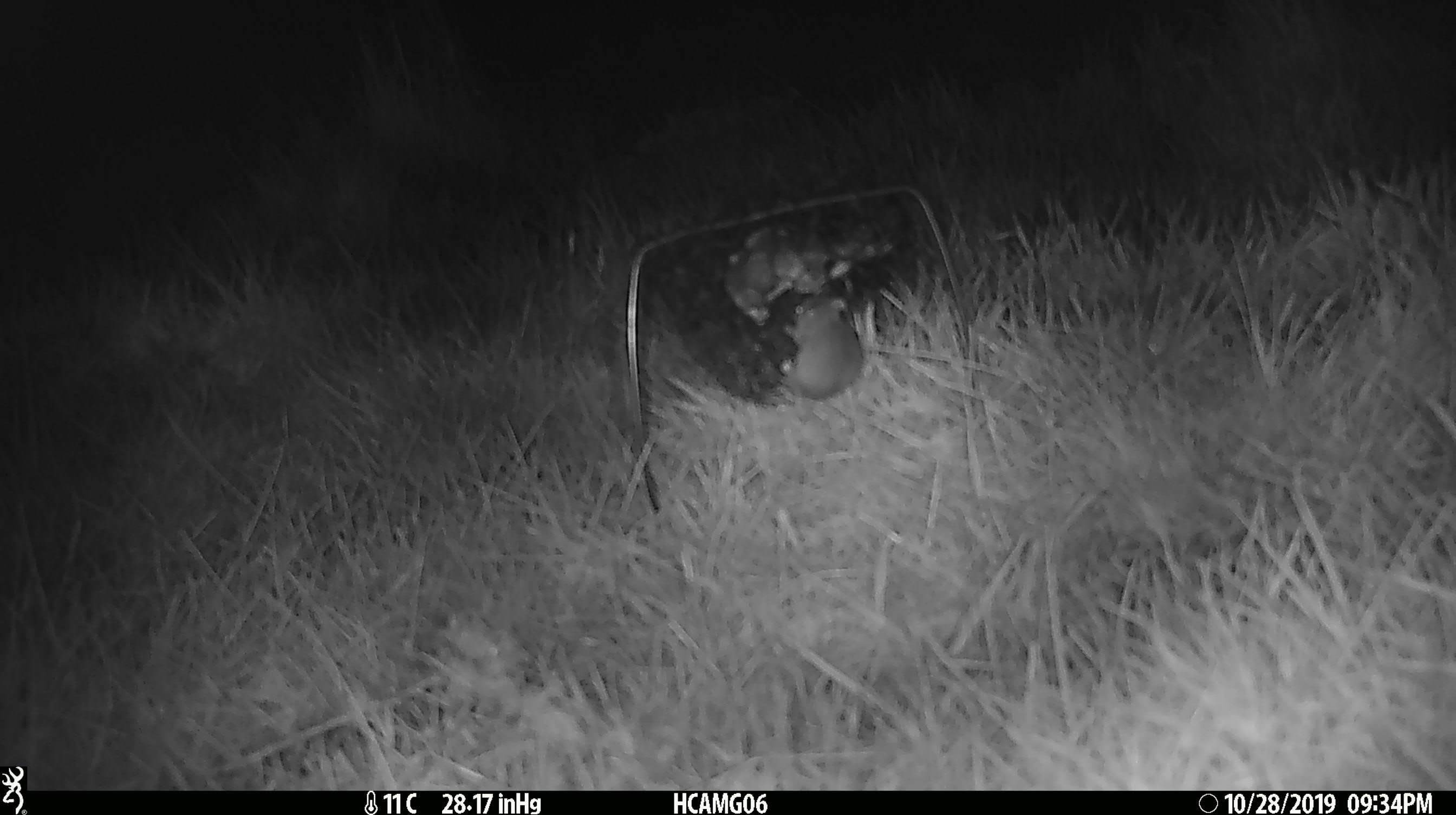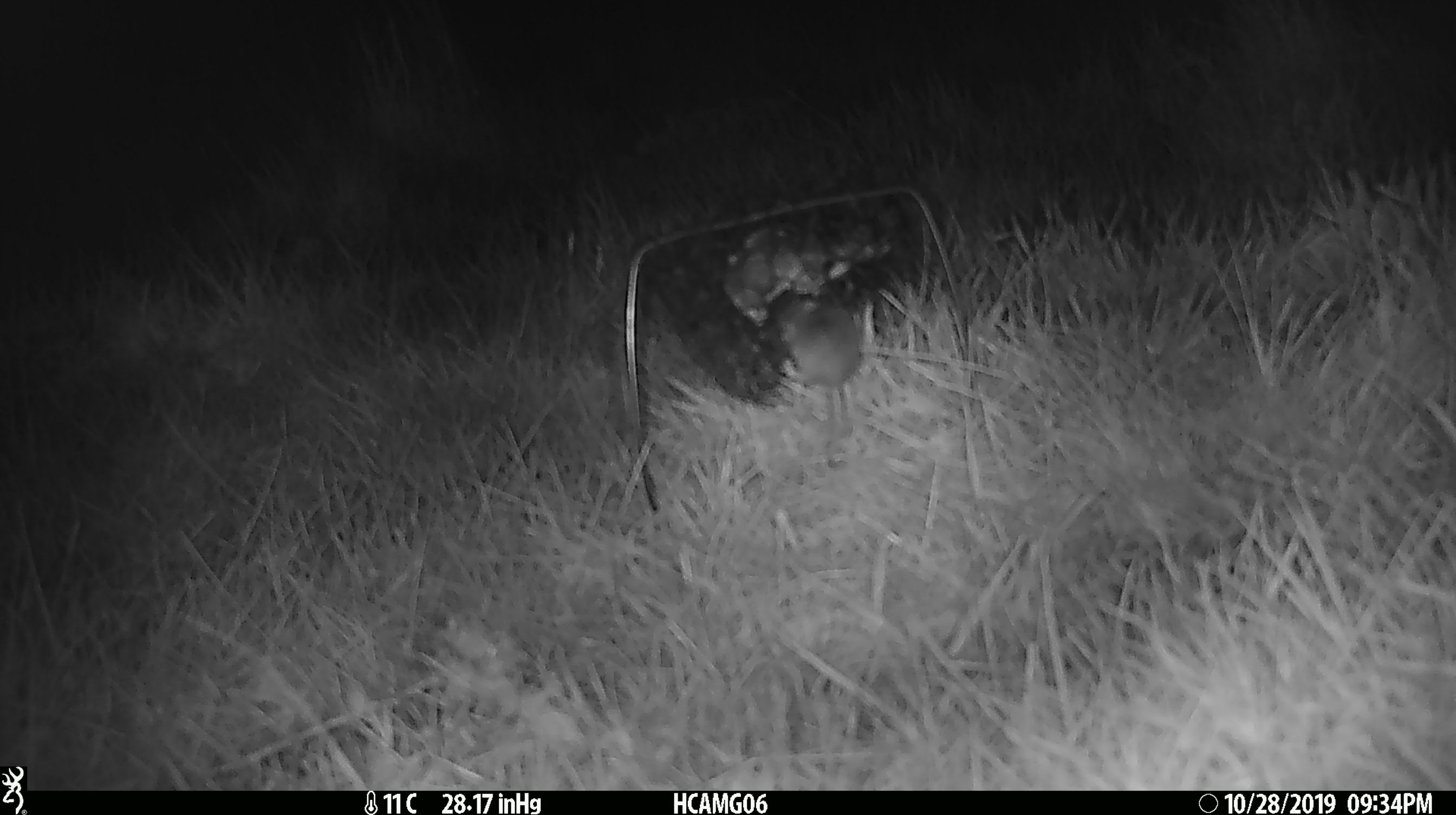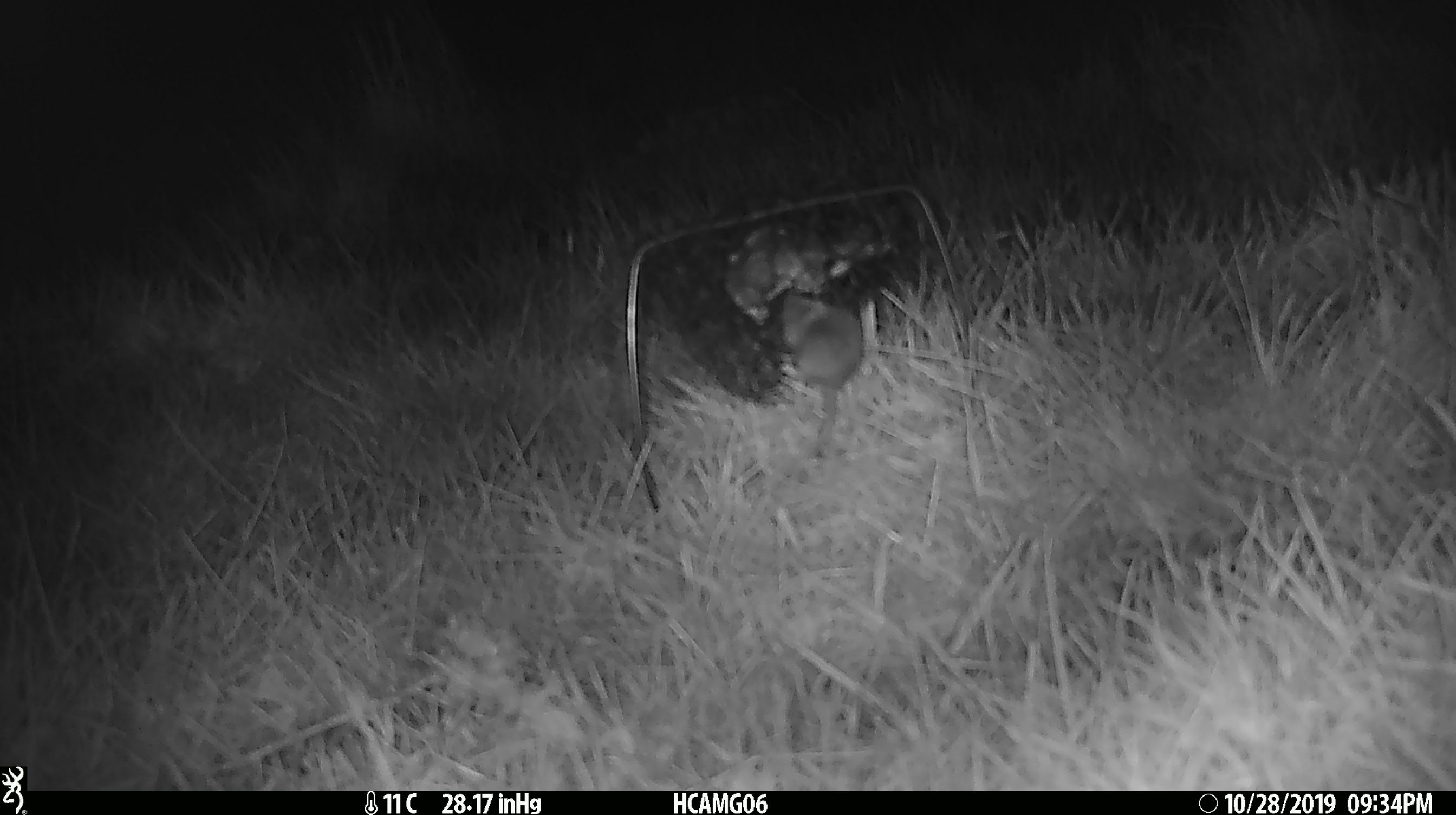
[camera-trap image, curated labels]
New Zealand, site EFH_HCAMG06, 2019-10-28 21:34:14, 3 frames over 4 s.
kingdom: Animalia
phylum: Chordata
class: Mammalia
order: Rodentia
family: Muridae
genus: Mus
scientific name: Mus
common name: mouse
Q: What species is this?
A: Mouse (Mus).